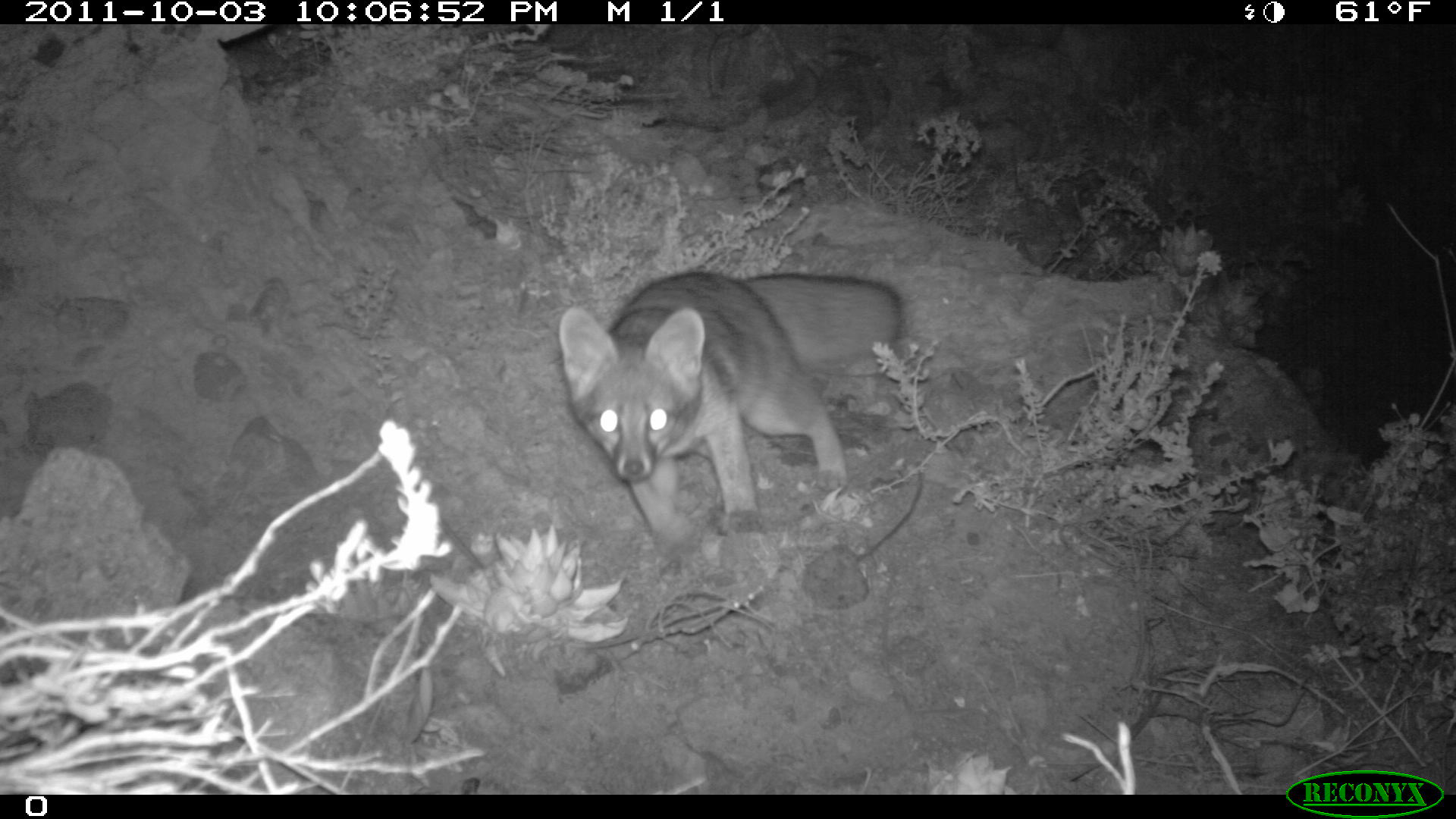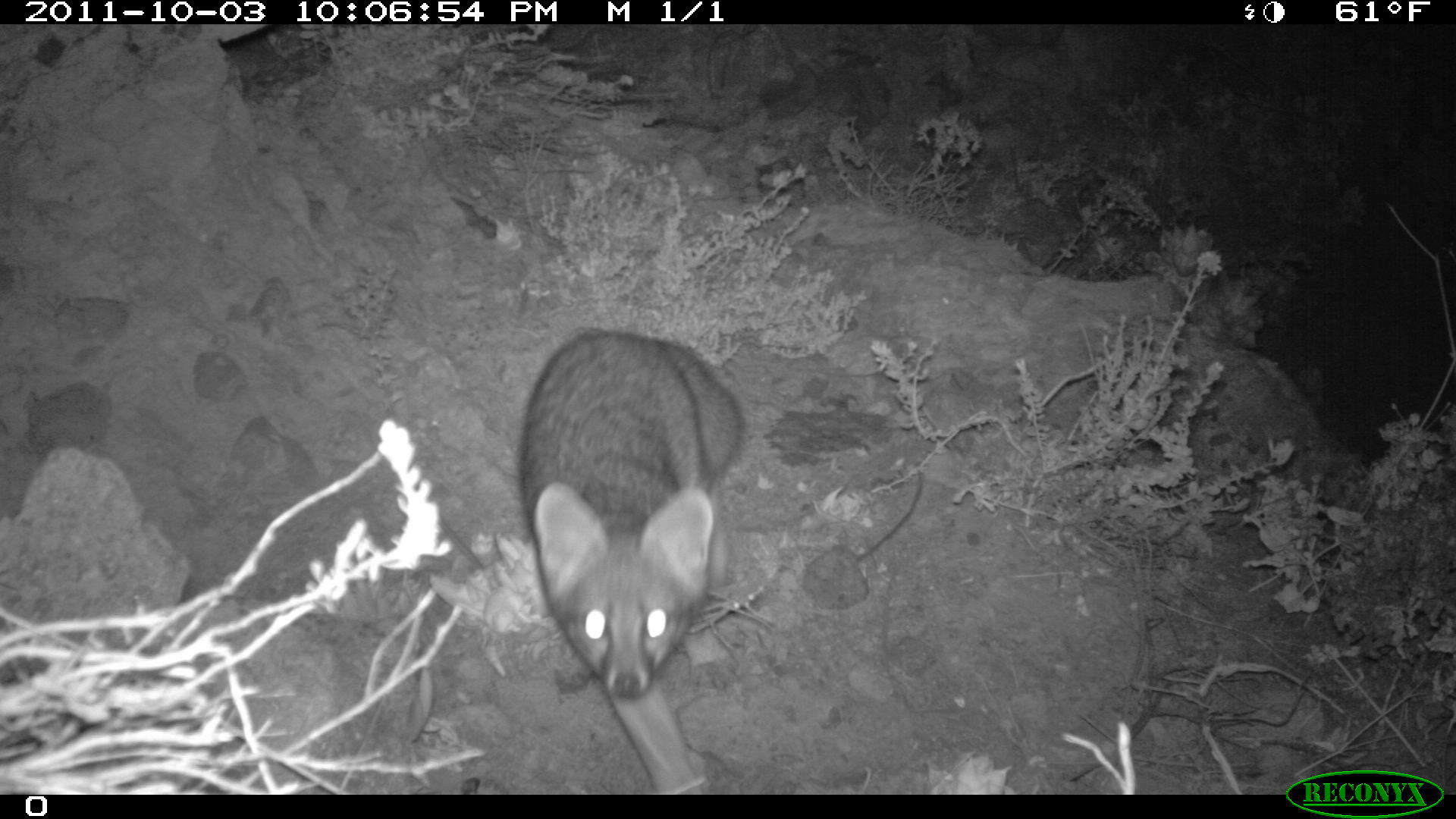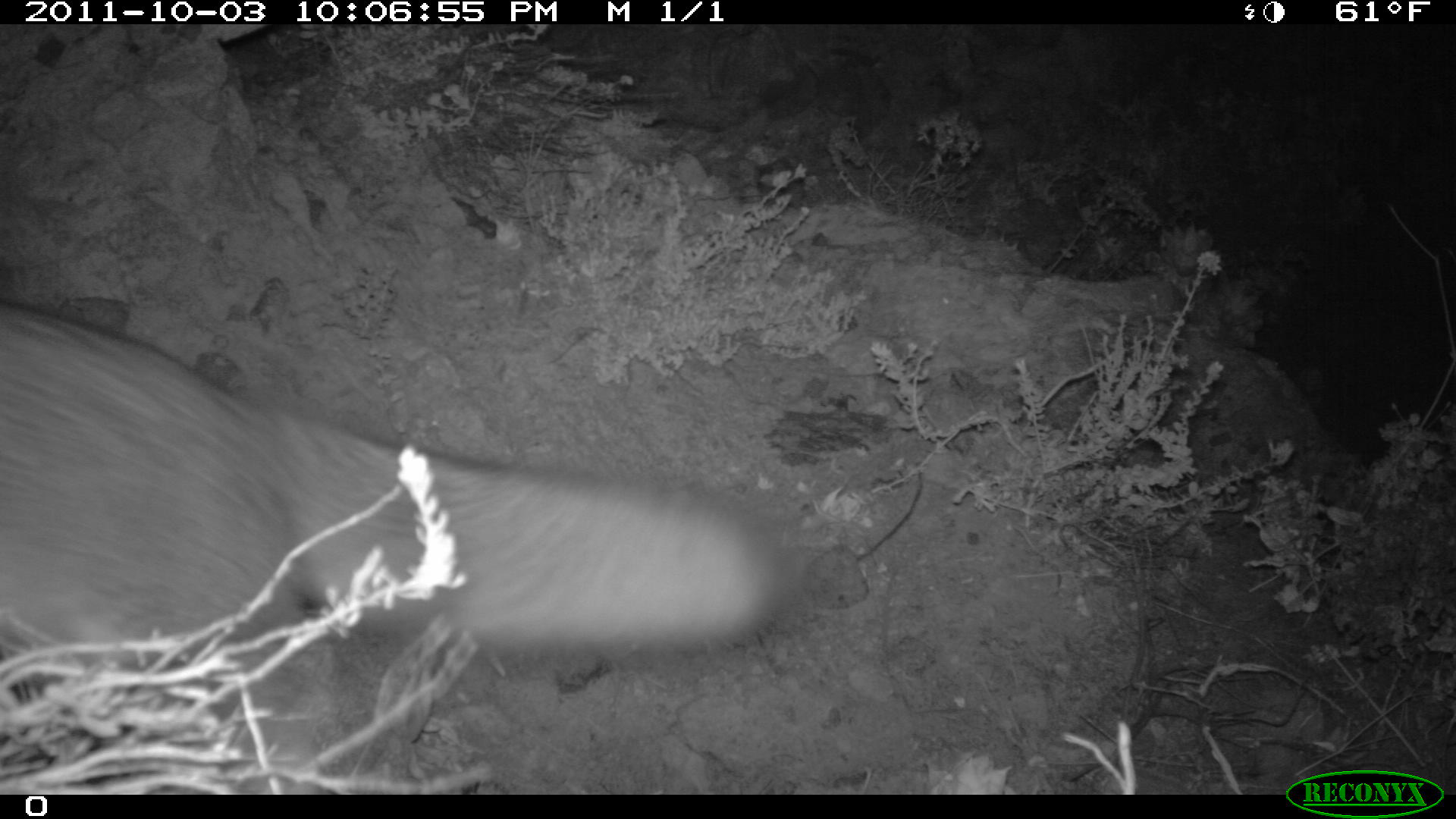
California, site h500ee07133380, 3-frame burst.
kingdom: Animalia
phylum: Chordata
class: Mammalia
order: Carnivora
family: Canidae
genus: Urocyon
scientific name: Urocyon littoralis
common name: island fox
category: fox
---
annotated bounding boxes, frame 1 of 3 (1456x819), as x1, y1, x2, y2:
fox: 560, 271, 902, 553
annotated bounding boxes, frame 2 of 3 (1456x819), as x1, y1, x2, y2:
fox: 518, 328, 743, 787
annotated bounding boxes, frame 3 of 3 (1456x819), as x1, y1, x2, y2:
fox: 0, 305, 799, 657